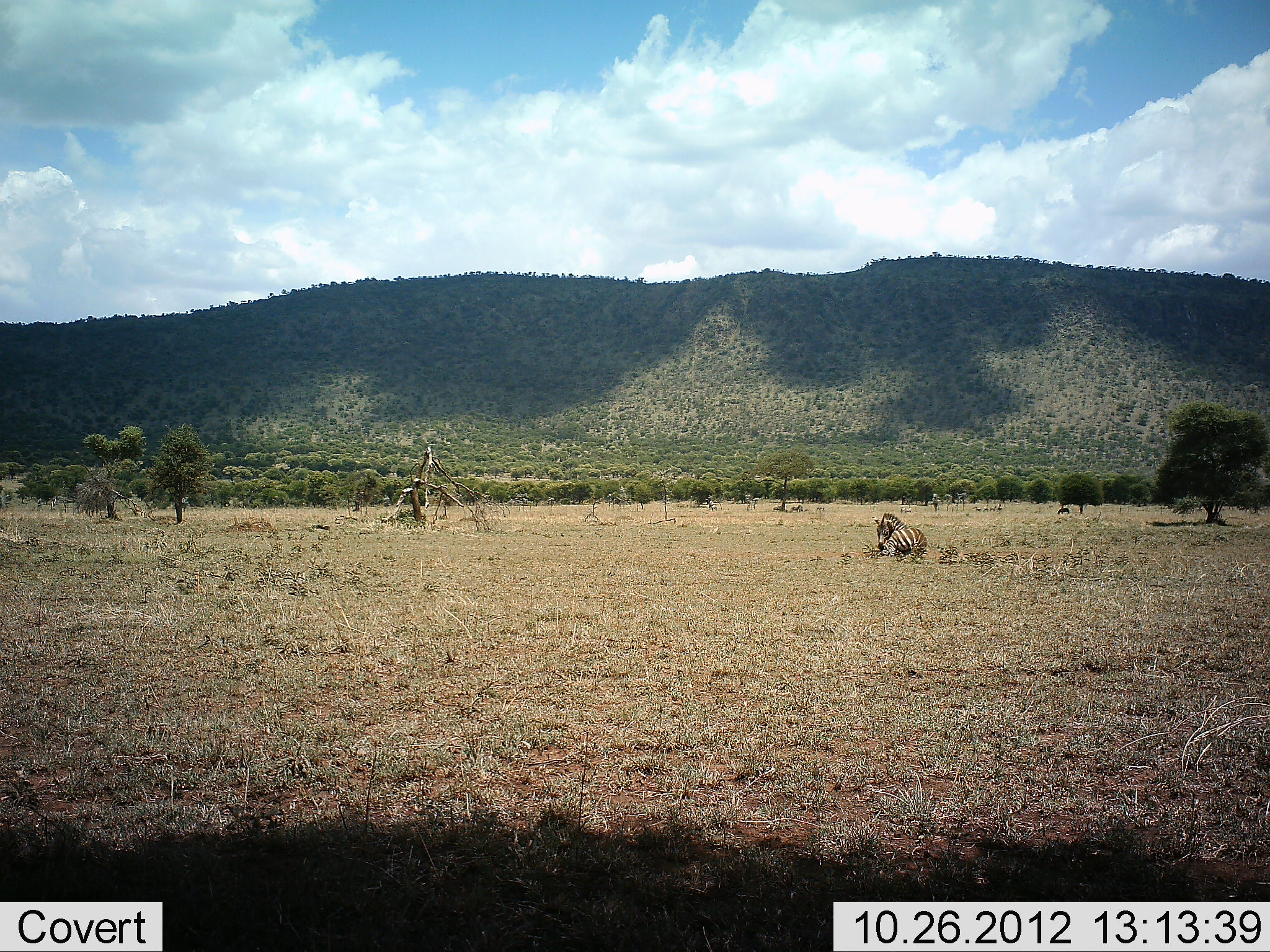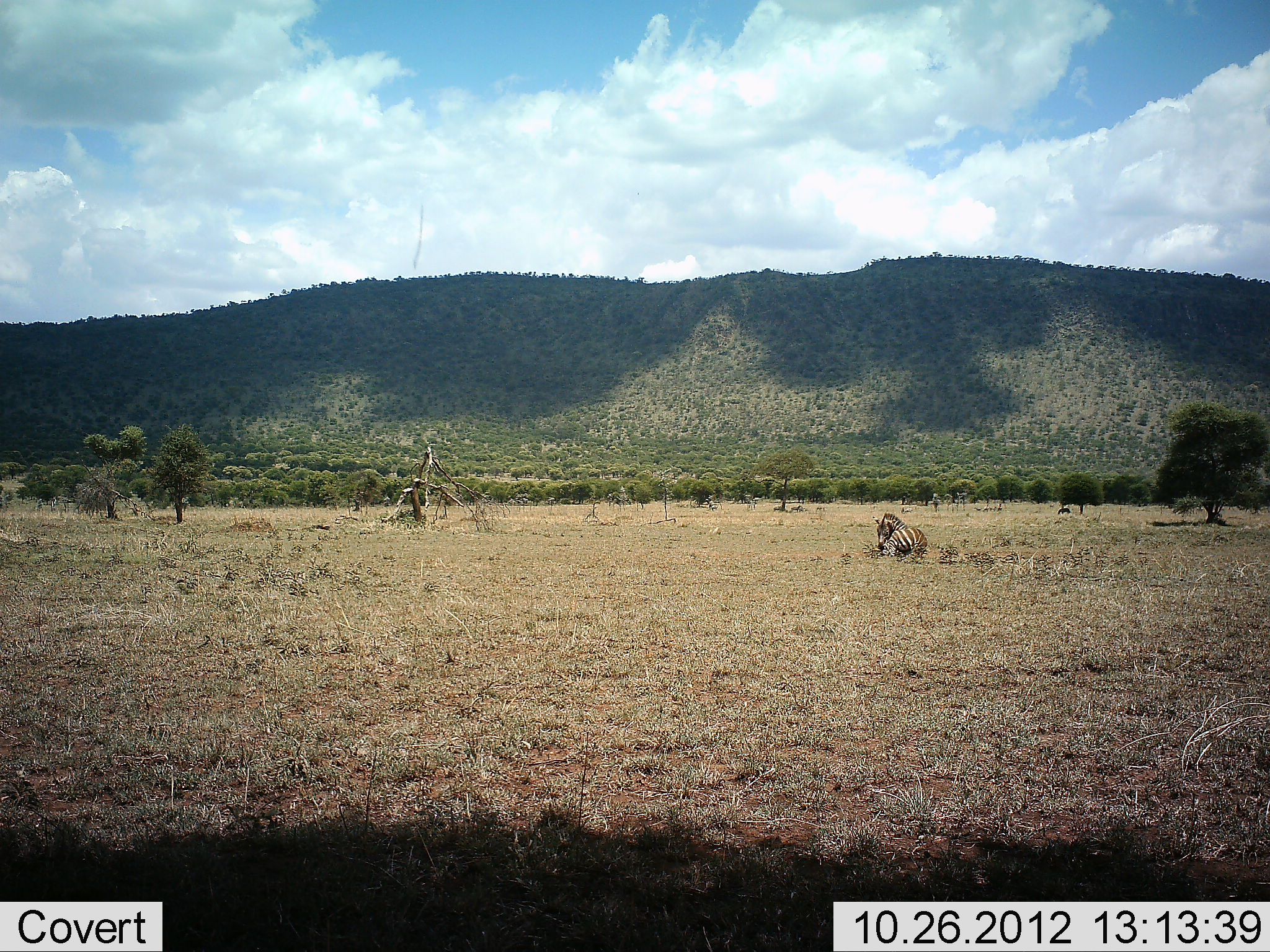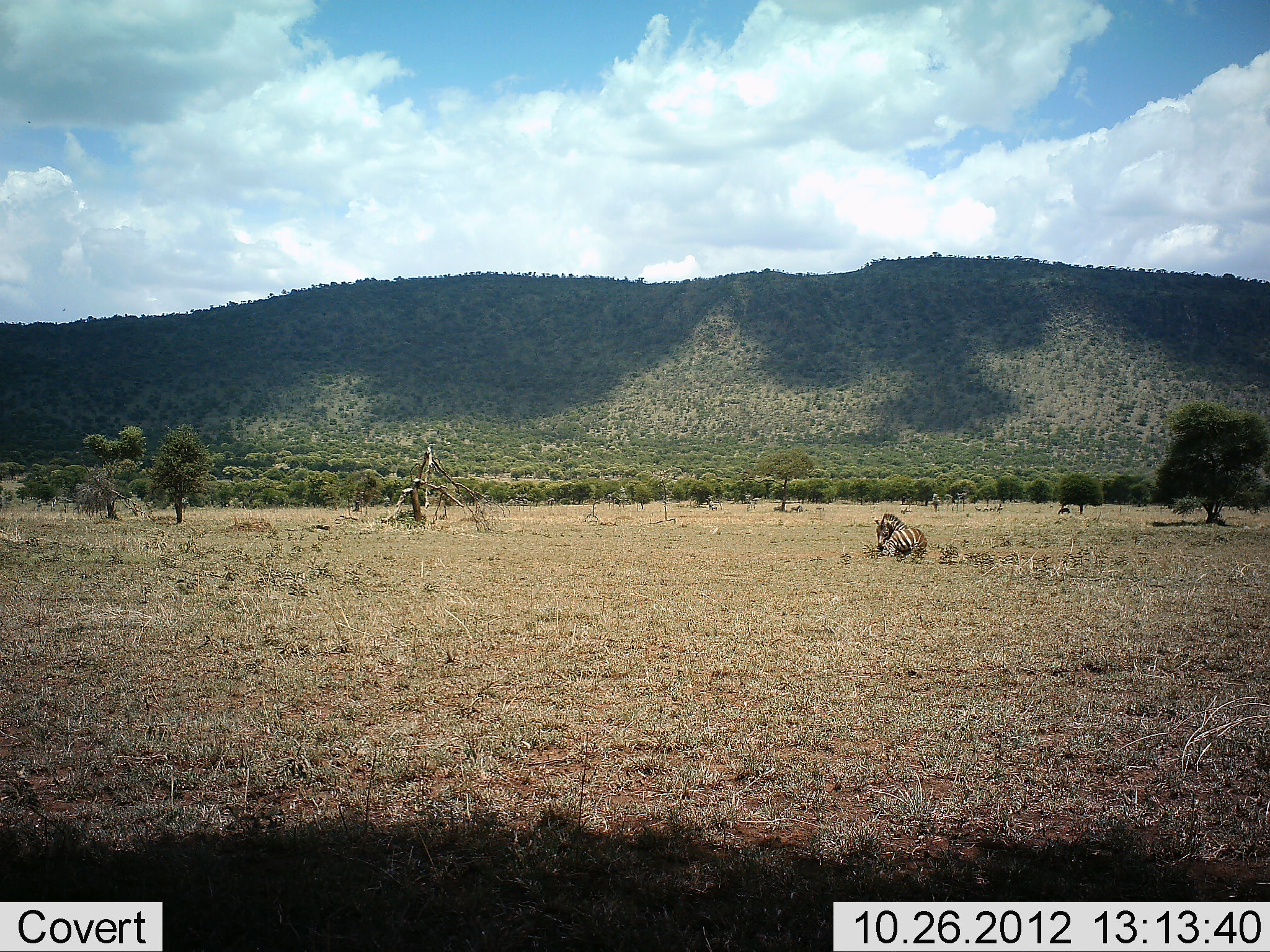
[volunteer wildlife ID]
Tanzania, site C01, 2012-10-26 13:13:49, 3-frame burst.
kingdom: Animalia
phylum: Chordata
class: Mammalia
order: Perissodactyla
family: Equidae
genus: Equus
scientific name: Equus quagga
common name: plains zebra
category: zebra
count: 1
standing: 0%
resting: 100%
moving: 0%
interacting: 0%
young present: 0%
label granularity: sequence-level